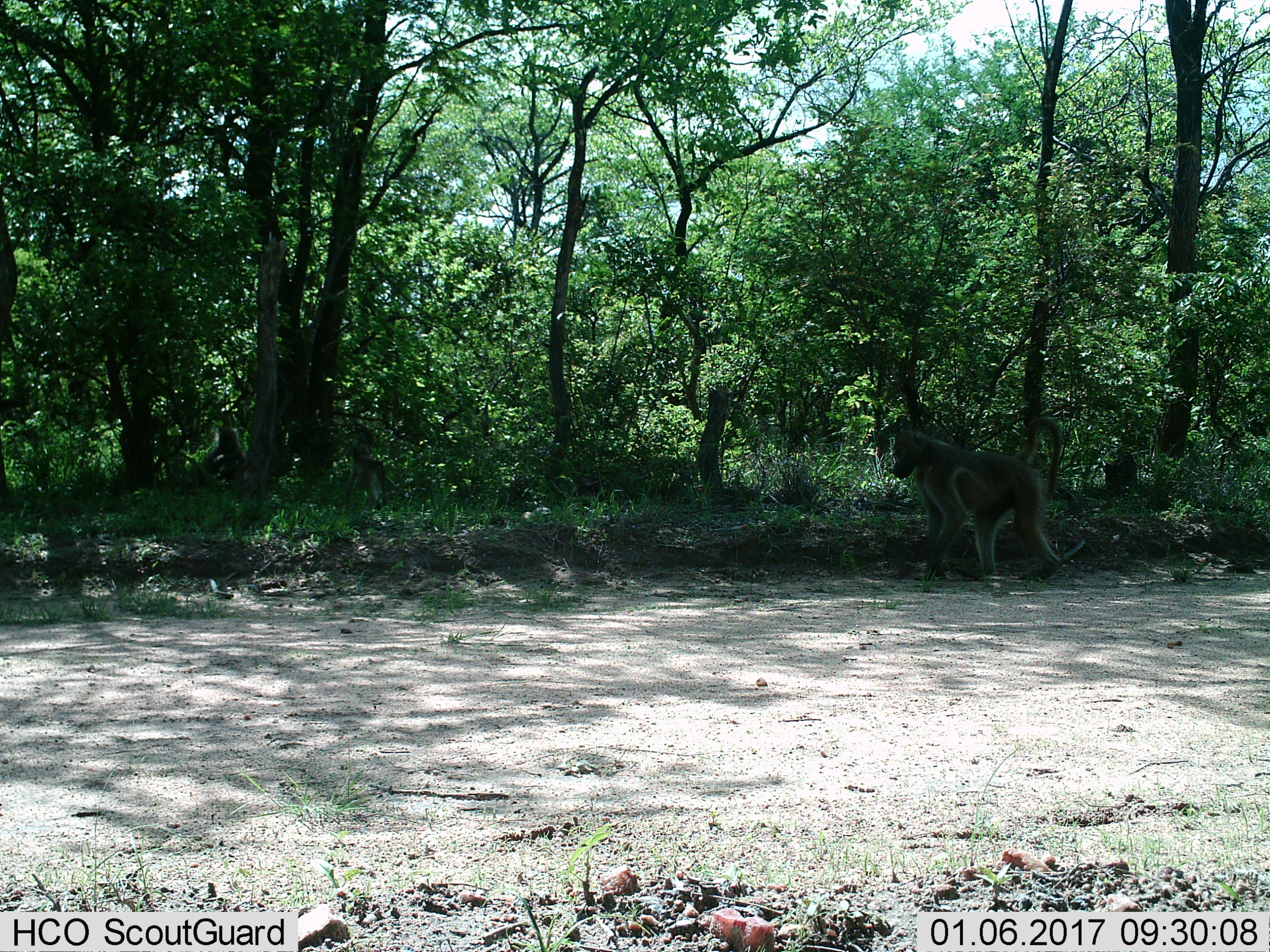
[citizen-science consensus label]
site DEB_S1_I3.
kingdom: Animalia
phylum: Chordata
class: Mammalia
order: Primates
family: Cercopithecidae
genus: Papio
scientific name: Papio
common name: baboon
Baboon (Papio), count 1. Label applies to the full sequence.